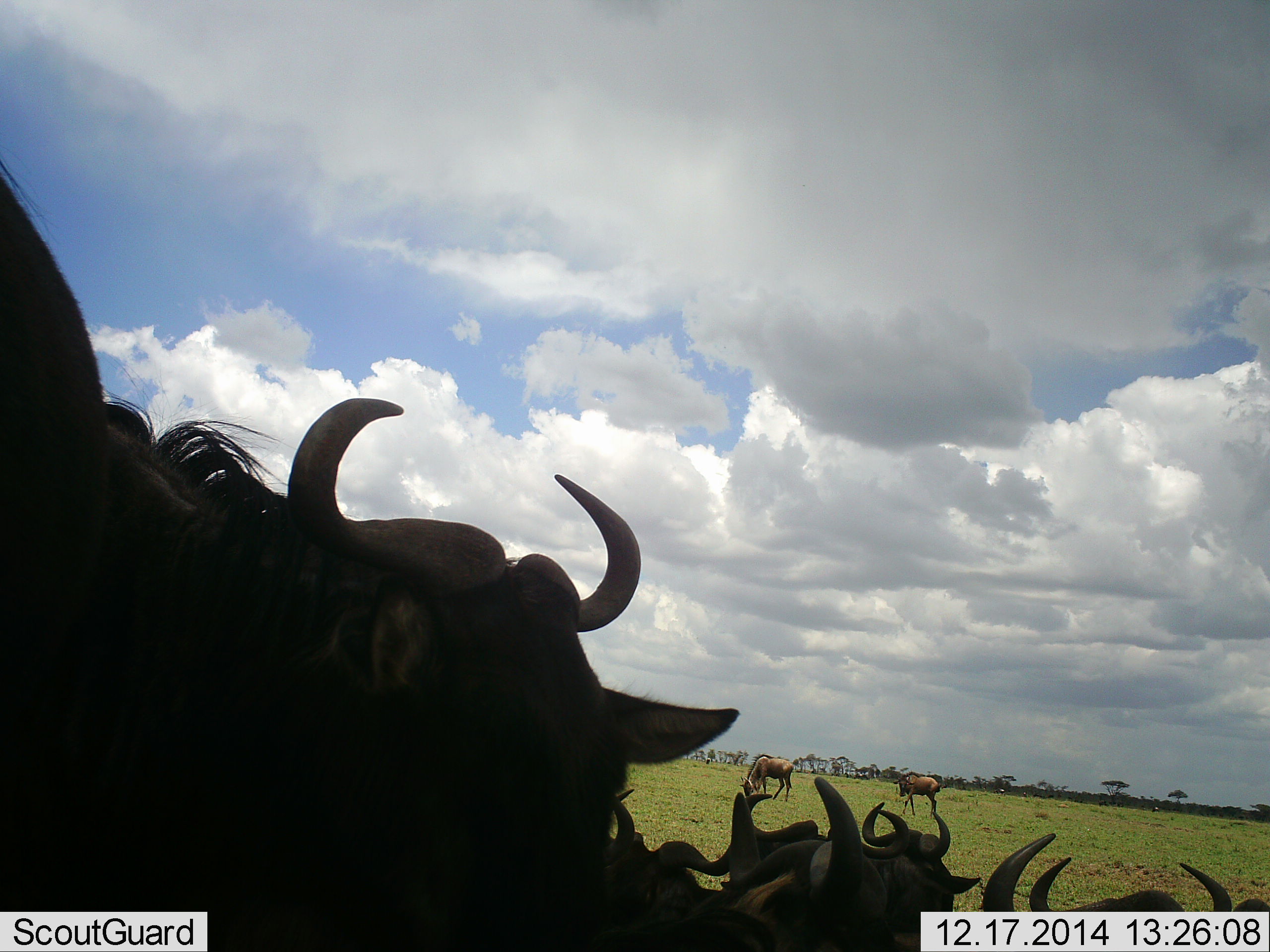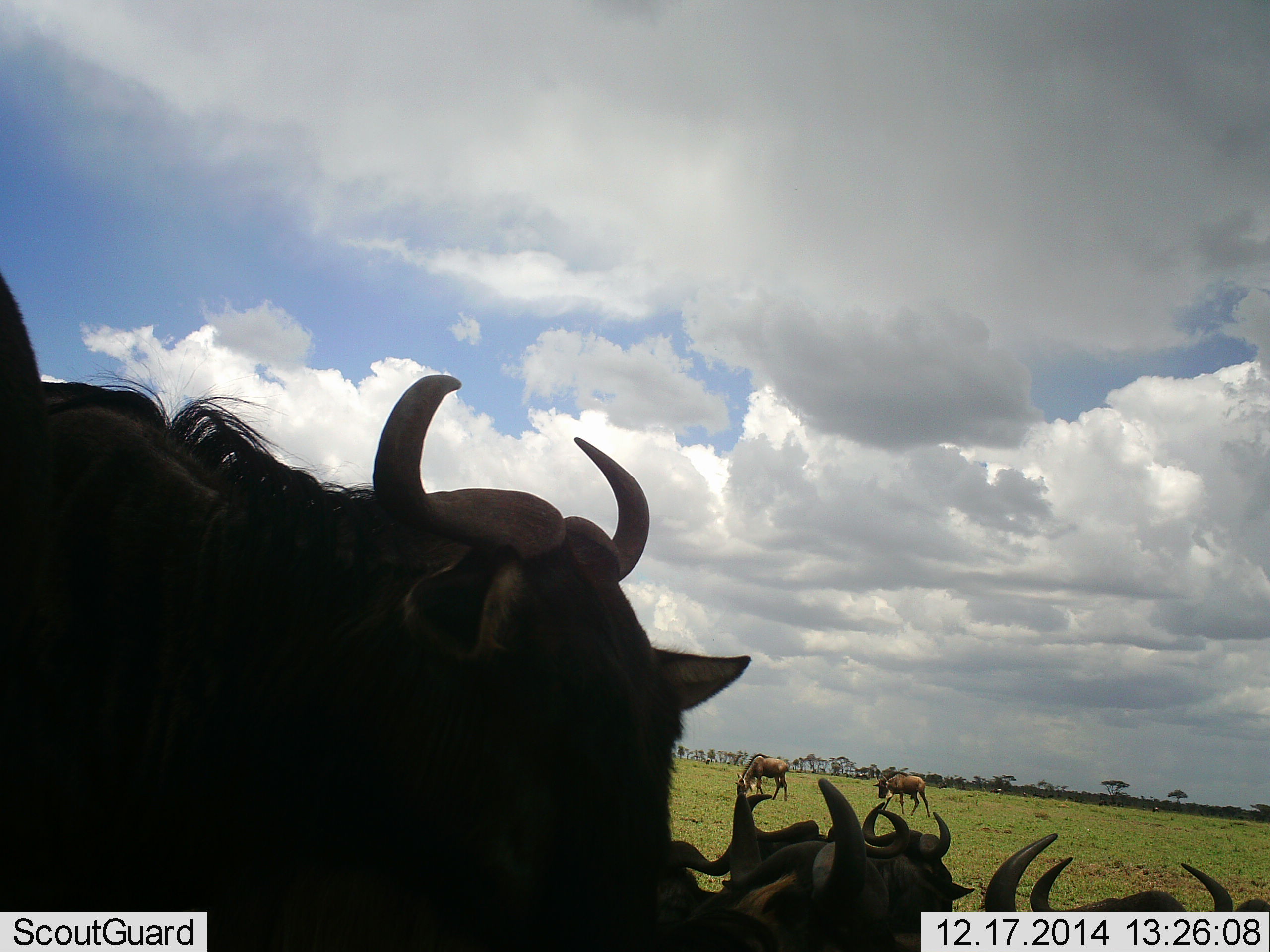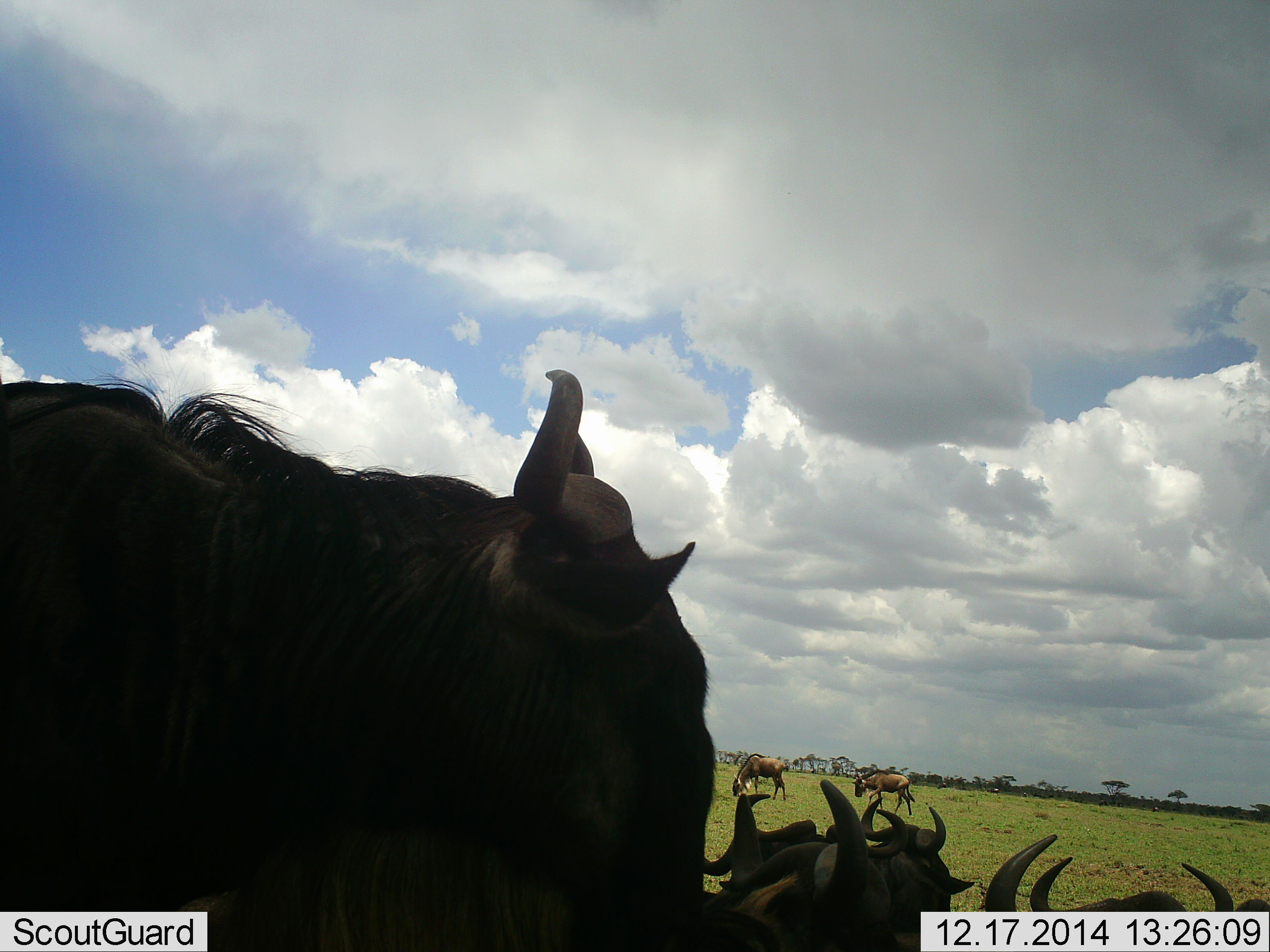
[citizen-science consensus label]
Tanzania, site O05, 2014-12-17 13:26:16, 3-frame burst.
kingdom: Animalia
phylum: Chordata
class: Mammalia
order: Artiodactyla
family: Bovidae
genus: Connochaetes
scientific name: Connochaetes taurinus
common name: blue wildebeest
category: wildebeest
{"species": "wildebeest (blue wildebeest) (Connochaetes taurinus)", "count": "10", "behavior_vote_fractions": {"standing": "90%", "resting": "90%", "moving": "50%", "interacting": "0%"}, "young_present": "20%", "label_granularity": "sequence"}